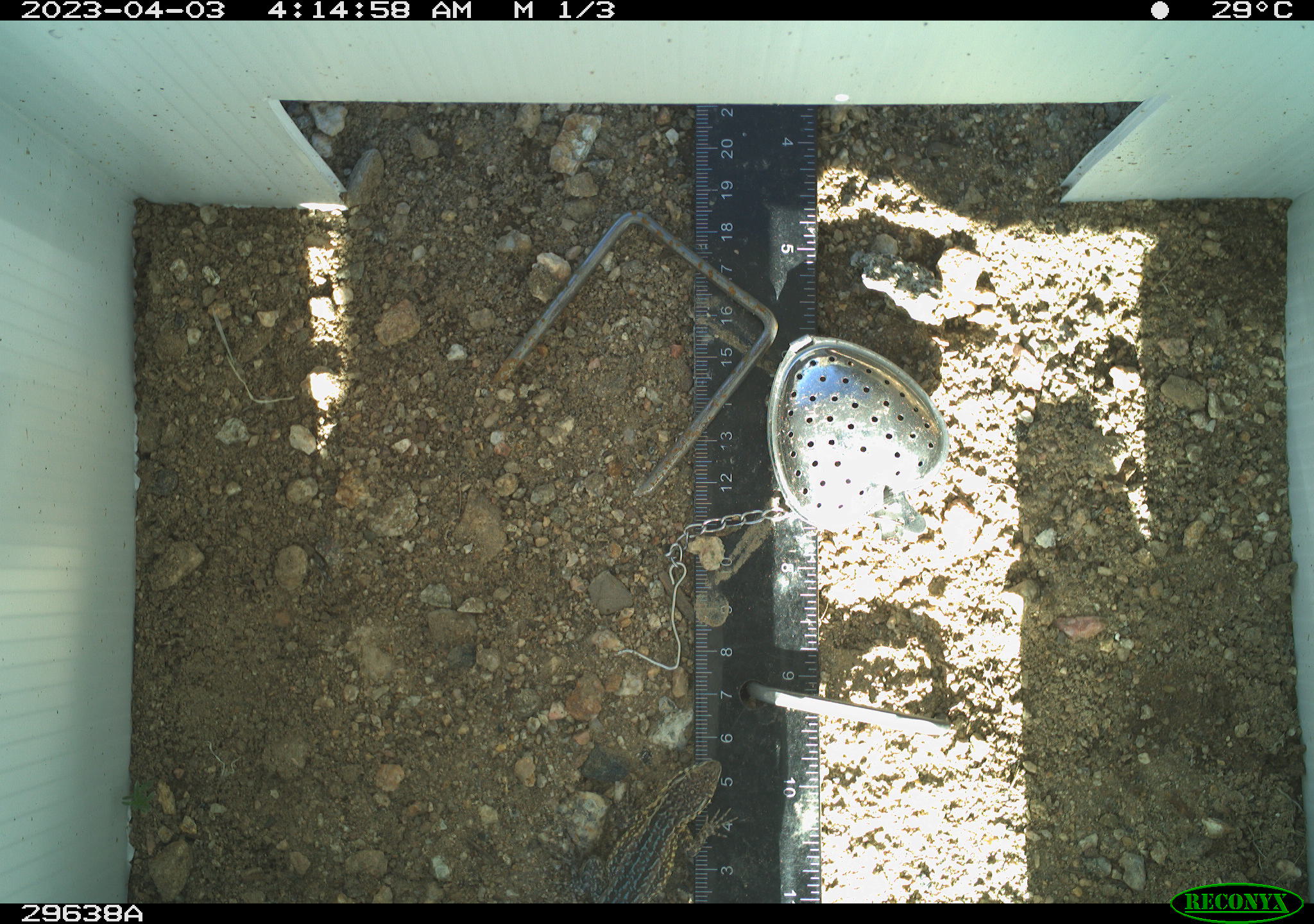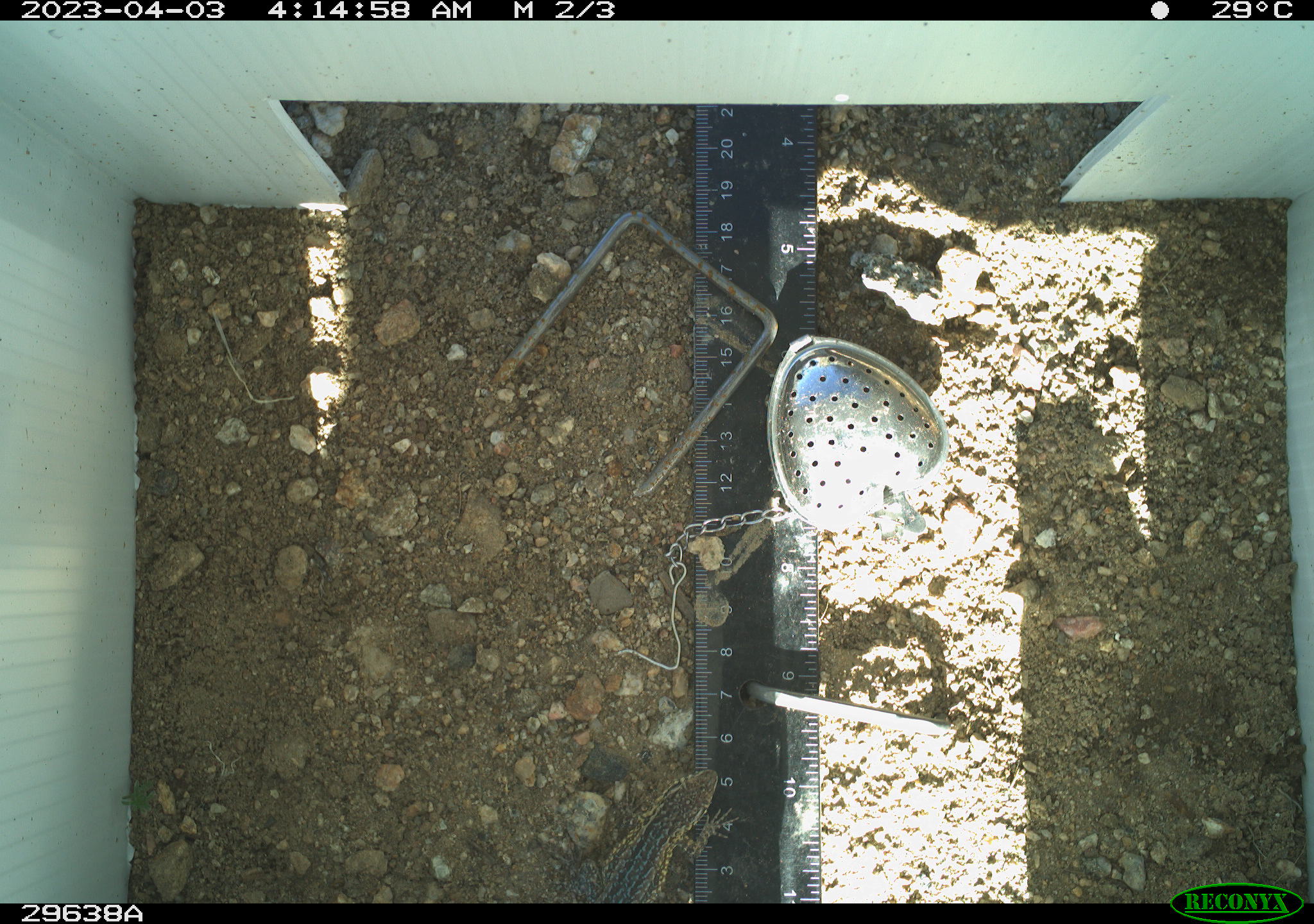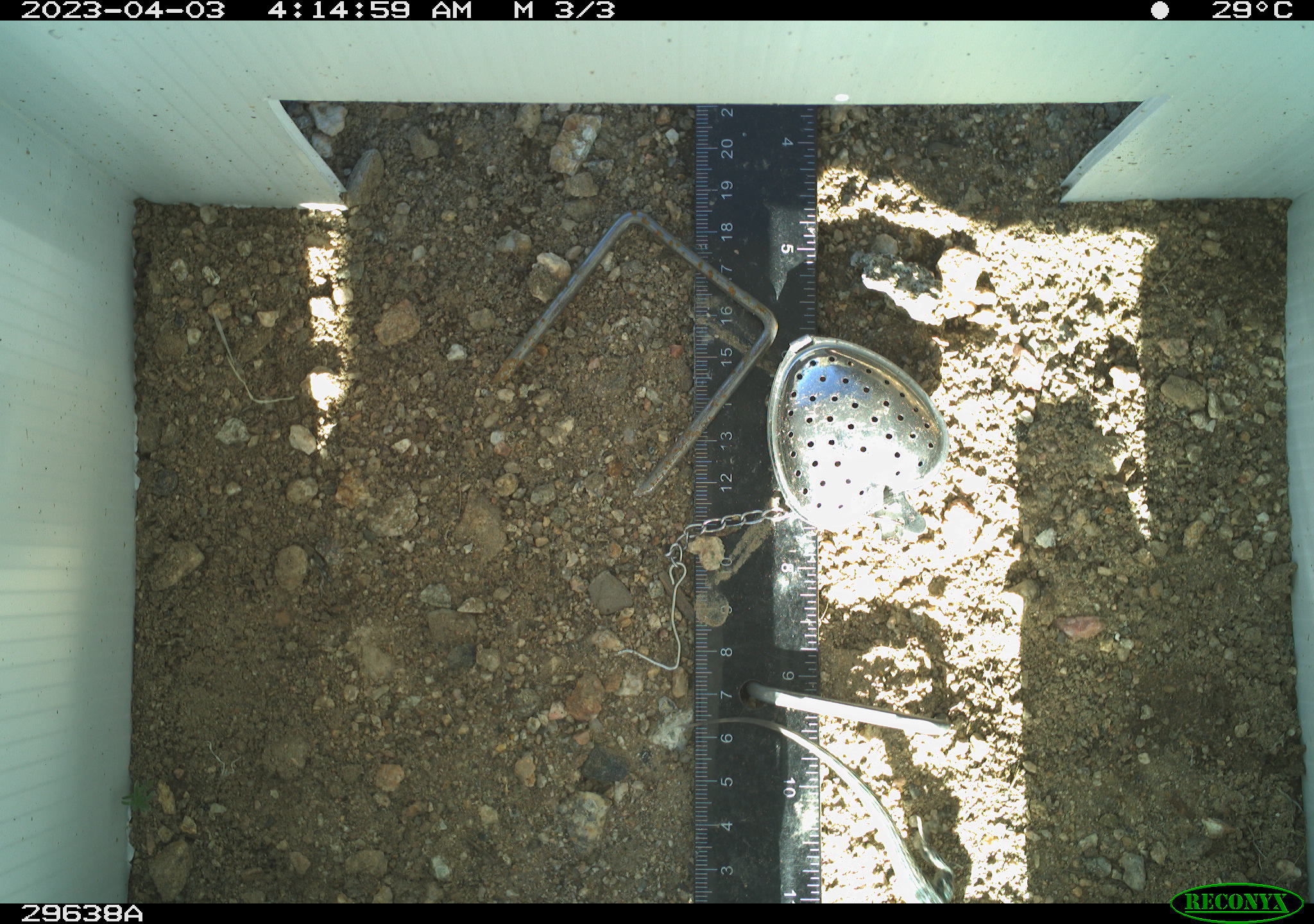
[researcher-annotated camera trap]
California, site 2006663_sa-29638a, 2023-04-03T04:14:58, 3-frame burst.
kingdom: Animalia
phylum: Chordata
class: Reptilia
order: Squamata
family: Phrynosomatidae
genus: Uta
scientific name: Uta stansburiana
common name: common side-blotched lizard